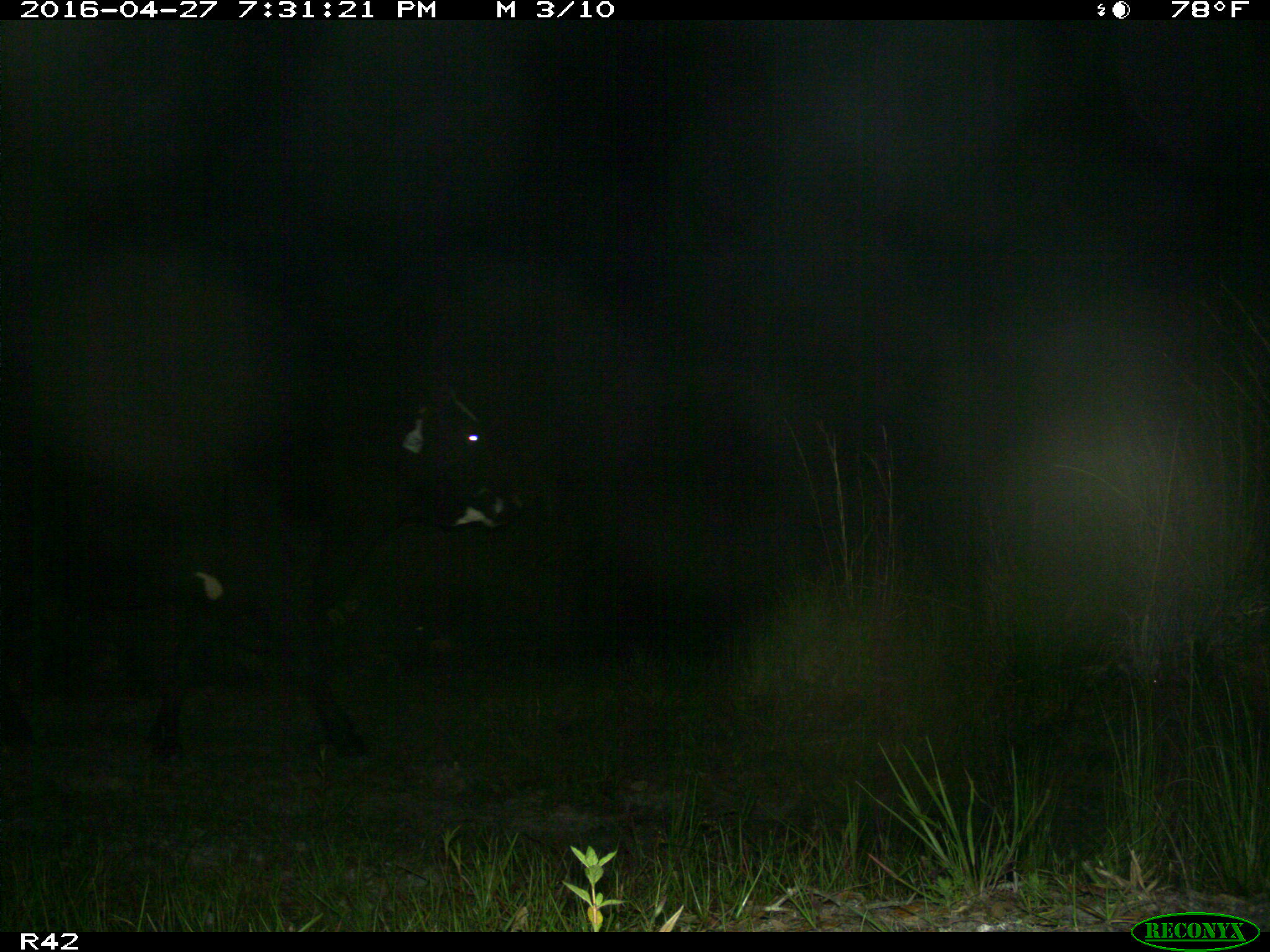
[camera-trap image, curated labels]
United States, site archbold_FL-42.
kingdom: Animalia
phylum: Chordata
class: Mammalia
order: Artiodactyla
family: Bovidae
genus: Bos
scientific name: Bos taurus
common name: domestic cow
Bos taurus (domestic cow).